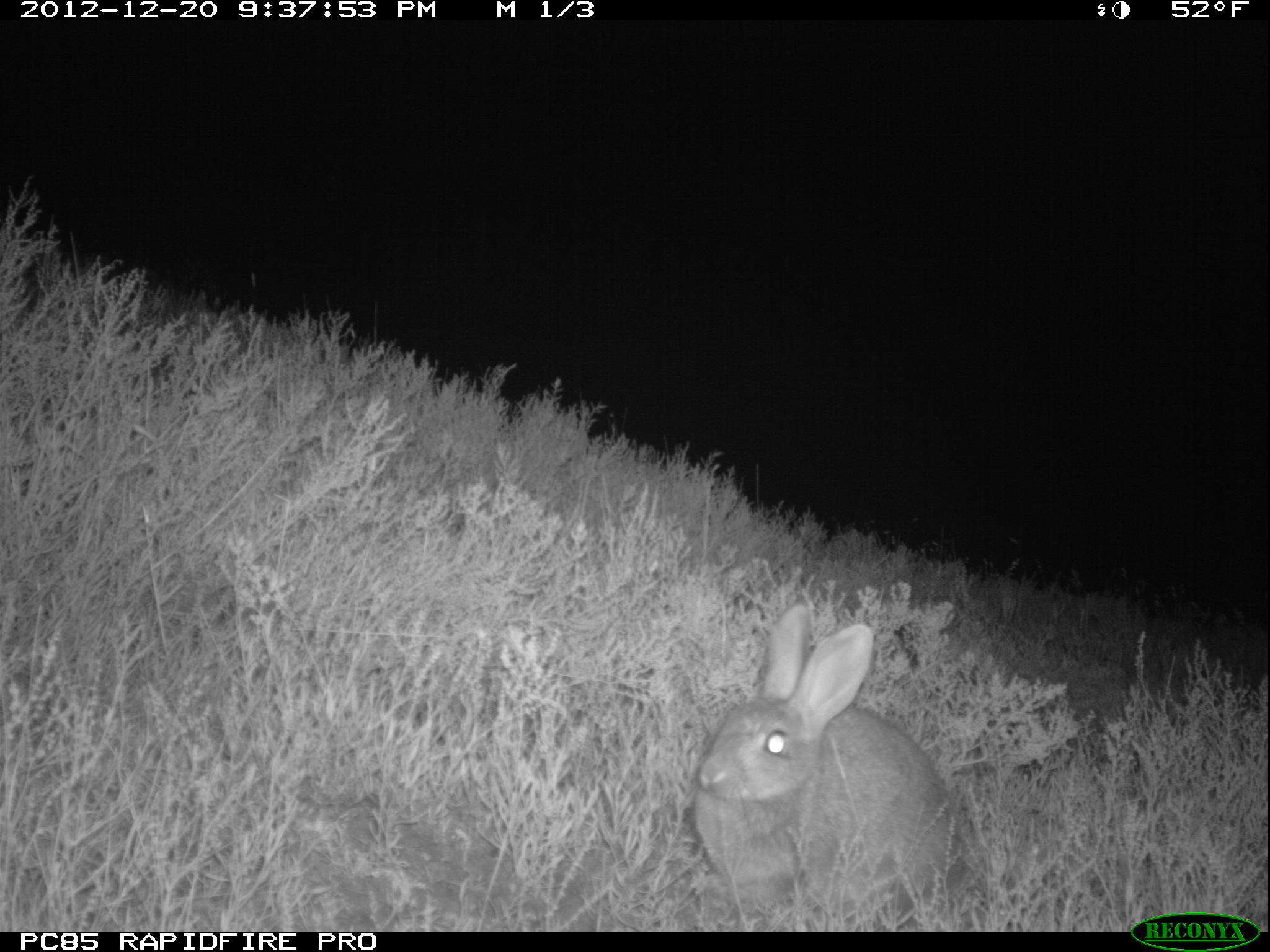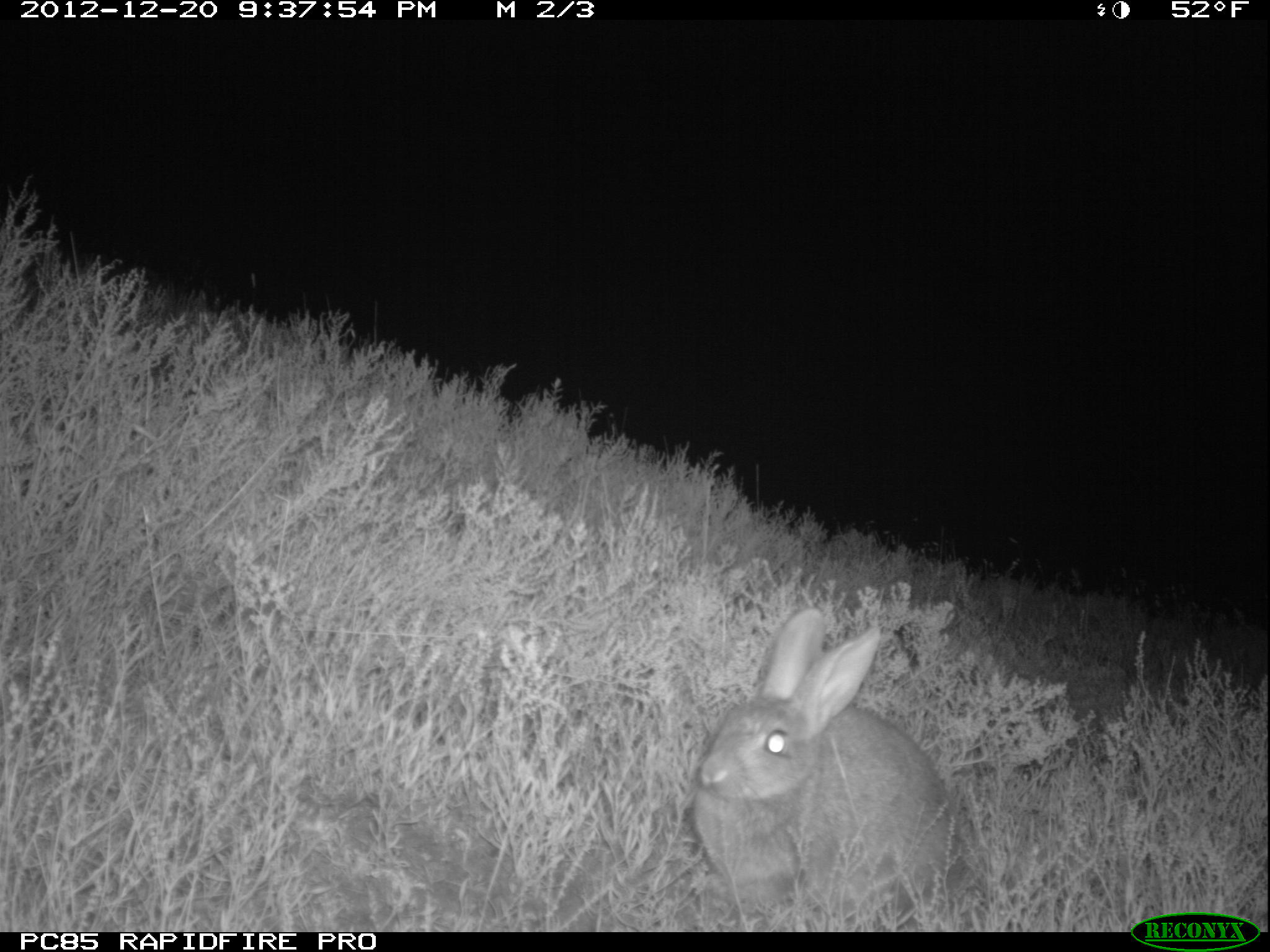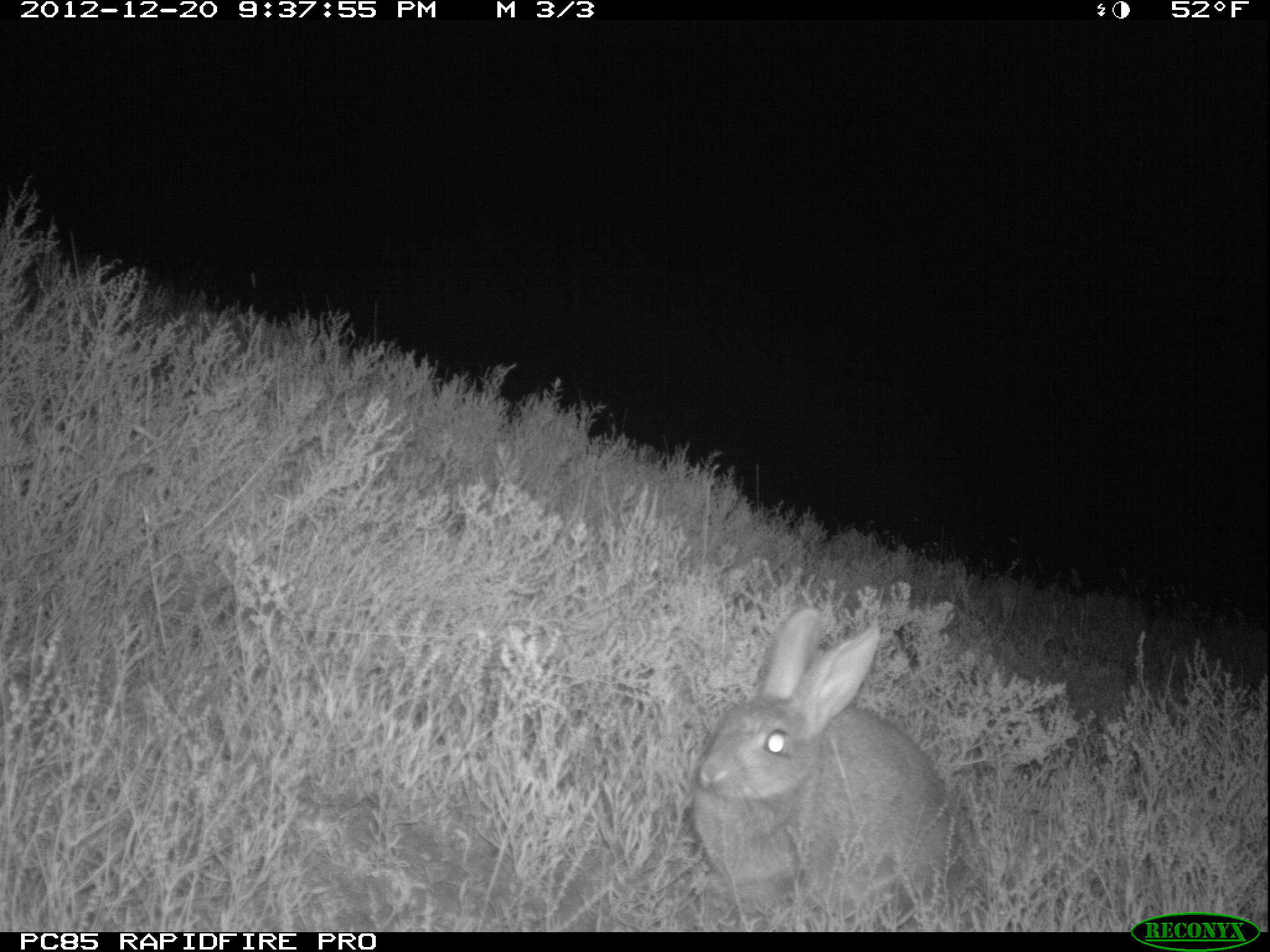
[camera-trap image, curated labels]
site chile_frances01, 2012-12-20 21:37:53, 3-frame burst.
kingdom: Animalia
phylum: Chordata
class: Mammalia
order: Lagomorpha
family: Leporidae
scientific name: Leporidae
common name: rabbits and hares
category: rabbit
Rabbit (rabbits and hares) (Leporidae).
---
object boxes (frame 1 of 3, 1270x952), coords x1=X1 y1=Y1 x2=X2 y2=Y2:
rabbit: x1=684 y1=601 x2=960 y2=927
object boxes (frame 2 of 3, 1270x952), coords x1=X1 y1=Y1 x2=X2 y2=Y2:
rabbit: x1=683 y1=609 x2=957 y2=925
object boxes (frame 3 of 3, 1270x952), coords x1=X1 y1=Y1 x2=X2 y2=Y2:
rabbit: x1=683 y1=609 x2=956 y2=924